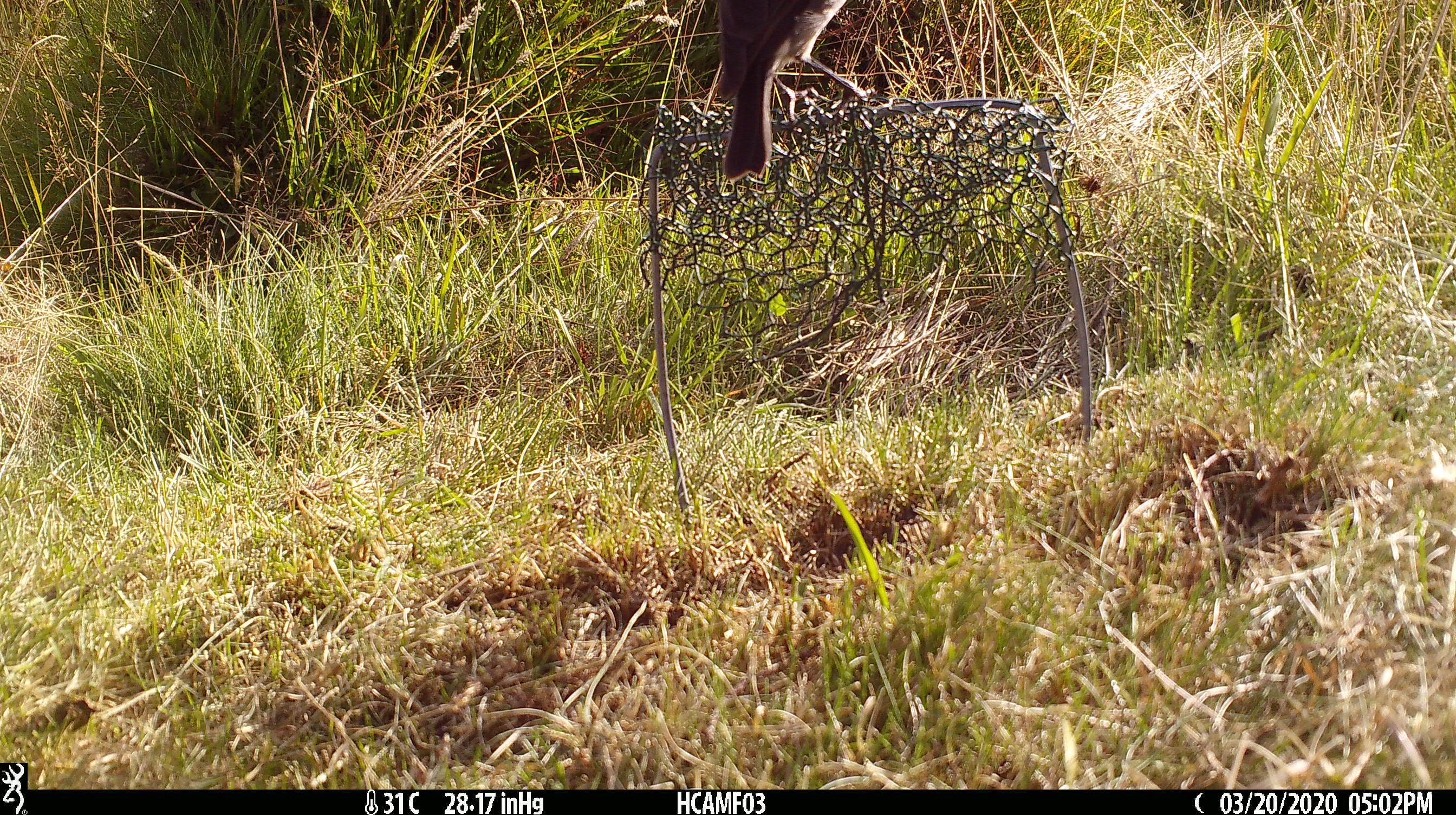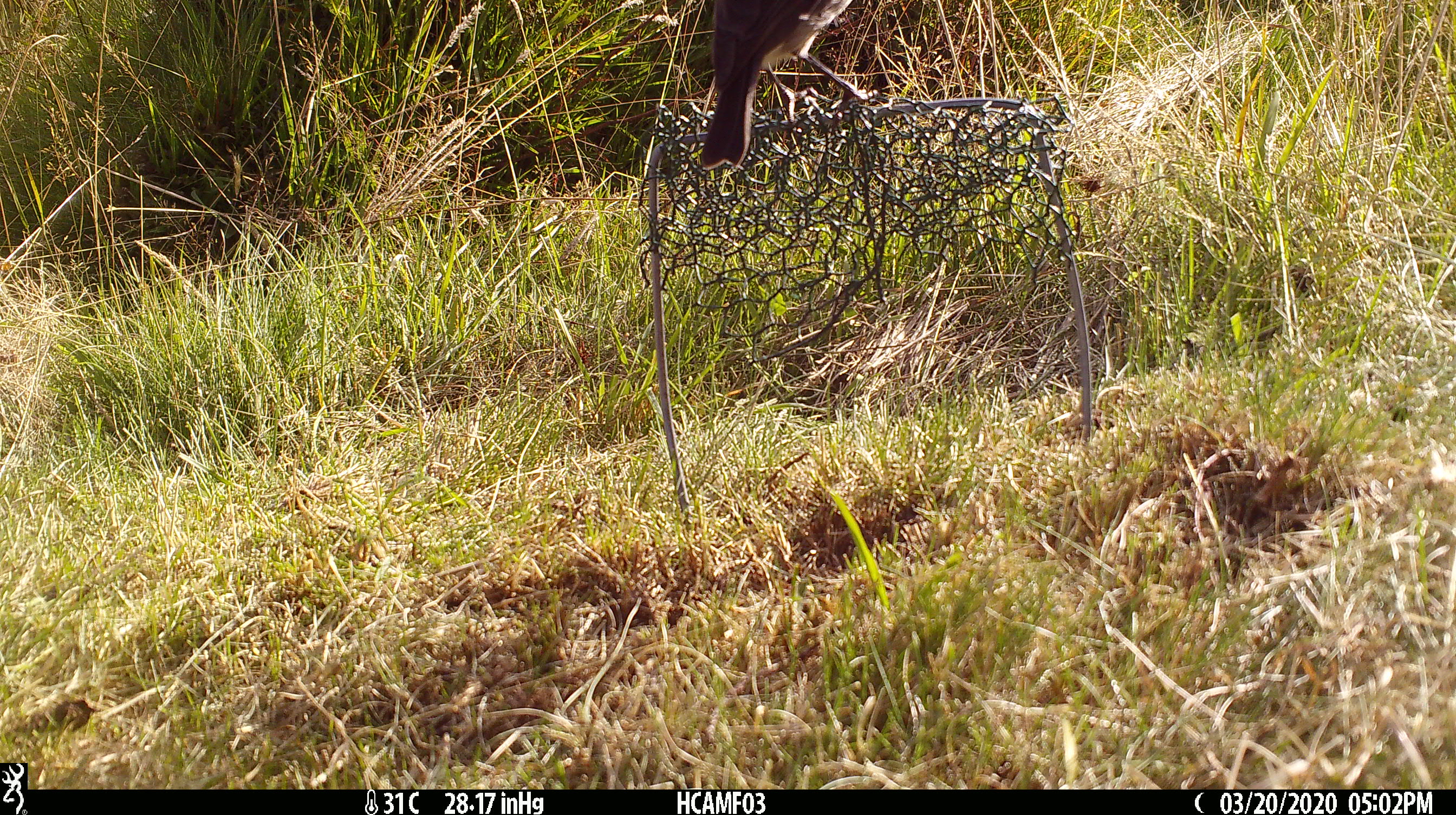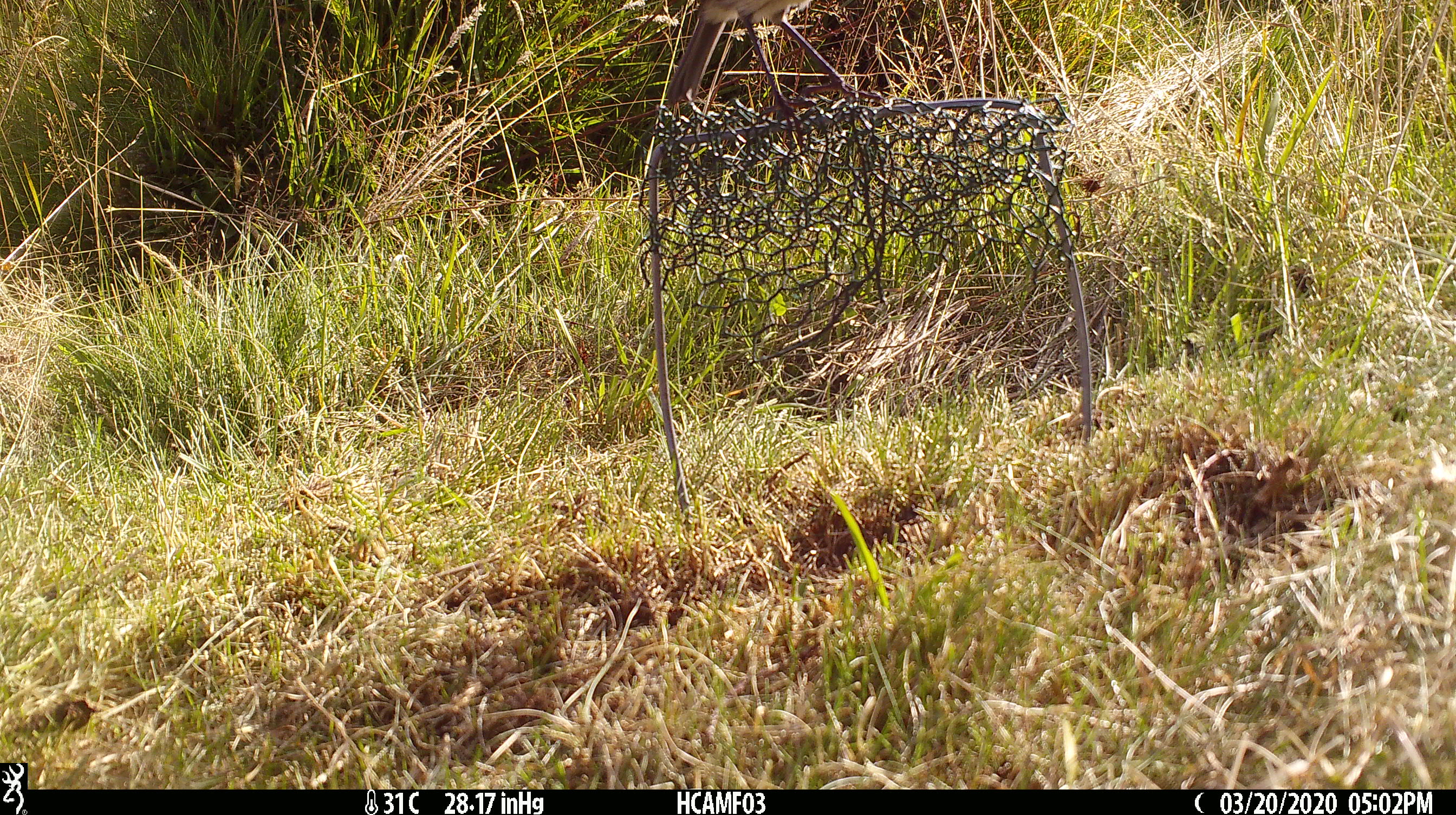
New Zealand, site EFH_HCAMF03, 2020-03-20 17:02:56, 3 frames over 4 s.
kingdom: Animalia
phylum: Chordata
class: Aves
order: Passeriformes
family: Petroicidae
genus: Petroica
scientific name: Petroica australis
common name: new zealand robin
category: robin